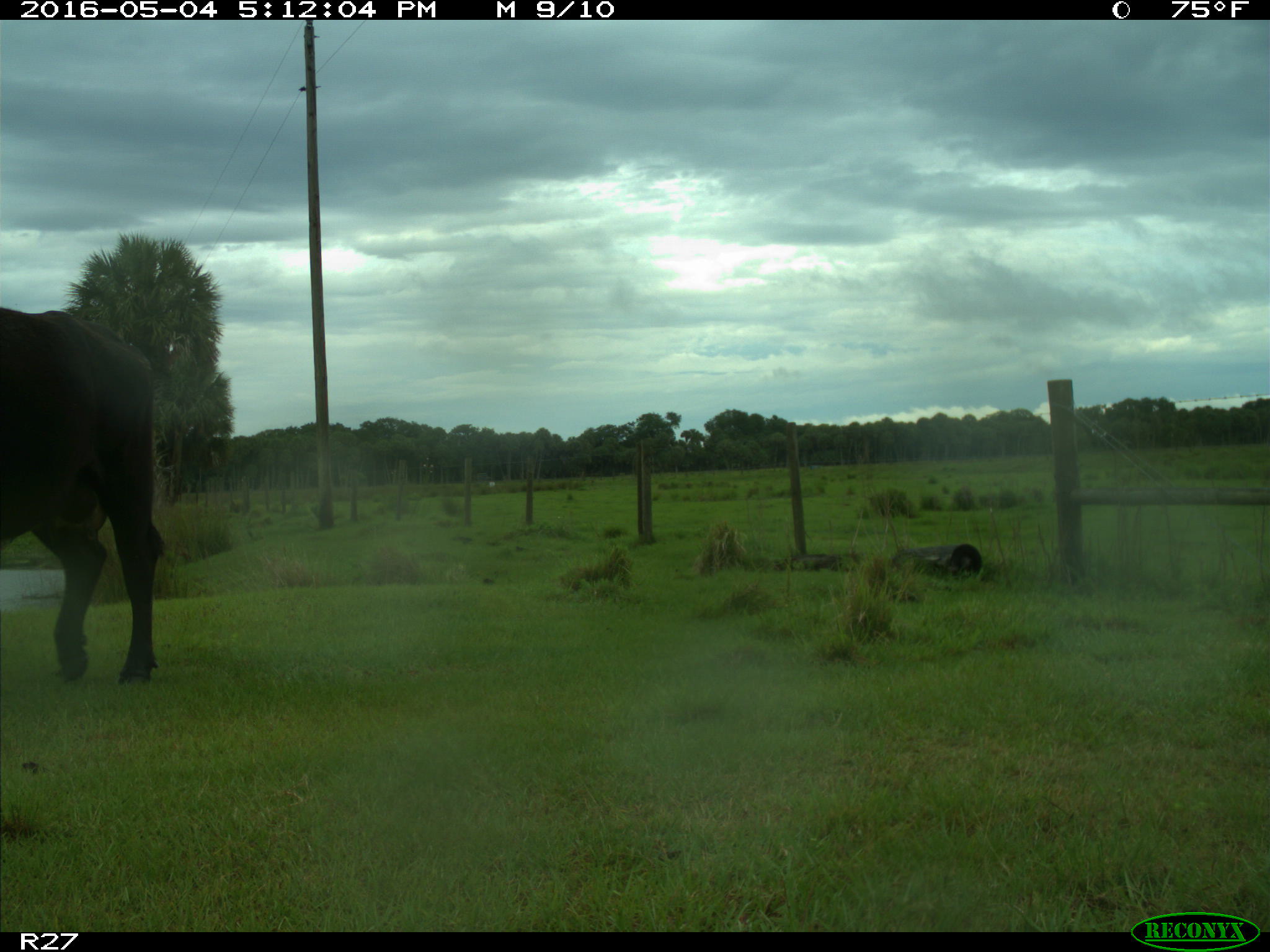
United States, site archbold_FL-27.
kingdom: Animalia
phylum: Chordata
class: Mammalia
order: Artiodactyla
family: Bovidae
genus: Bos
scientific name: Bos taurus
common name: domestic cow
Bos taurus (domestic cow).